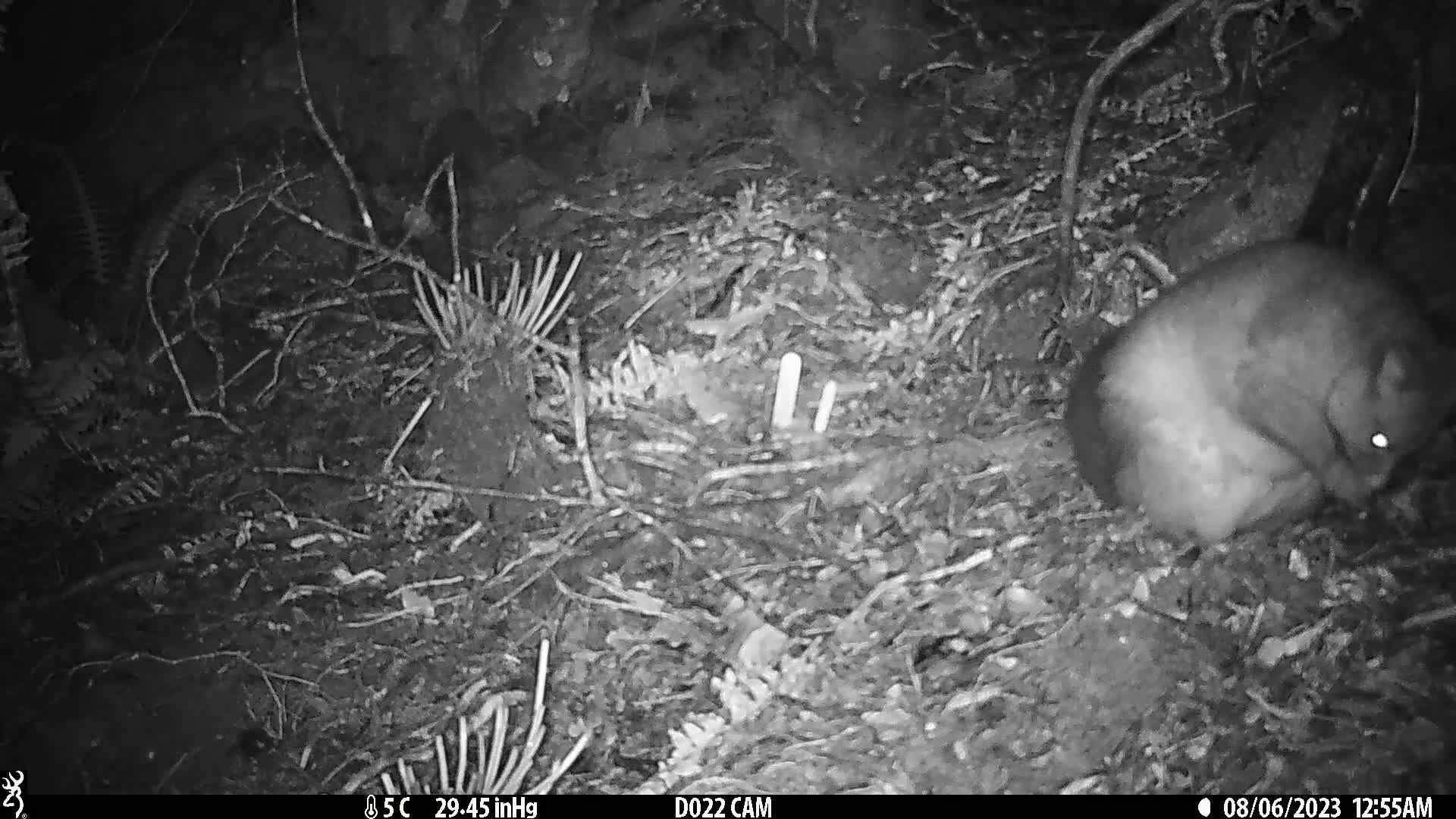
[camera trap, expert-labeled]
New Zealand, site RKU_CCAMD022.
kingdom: Animalia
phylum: Chordata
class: Mammalia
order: Diprotodontia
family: Phalangeridae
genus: Trichosurus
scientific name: Trichosurus vulpecula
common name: common brushtail possum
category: possum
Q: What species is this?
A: Possum (common brushtail possum) (Trichosurus vulpecula).